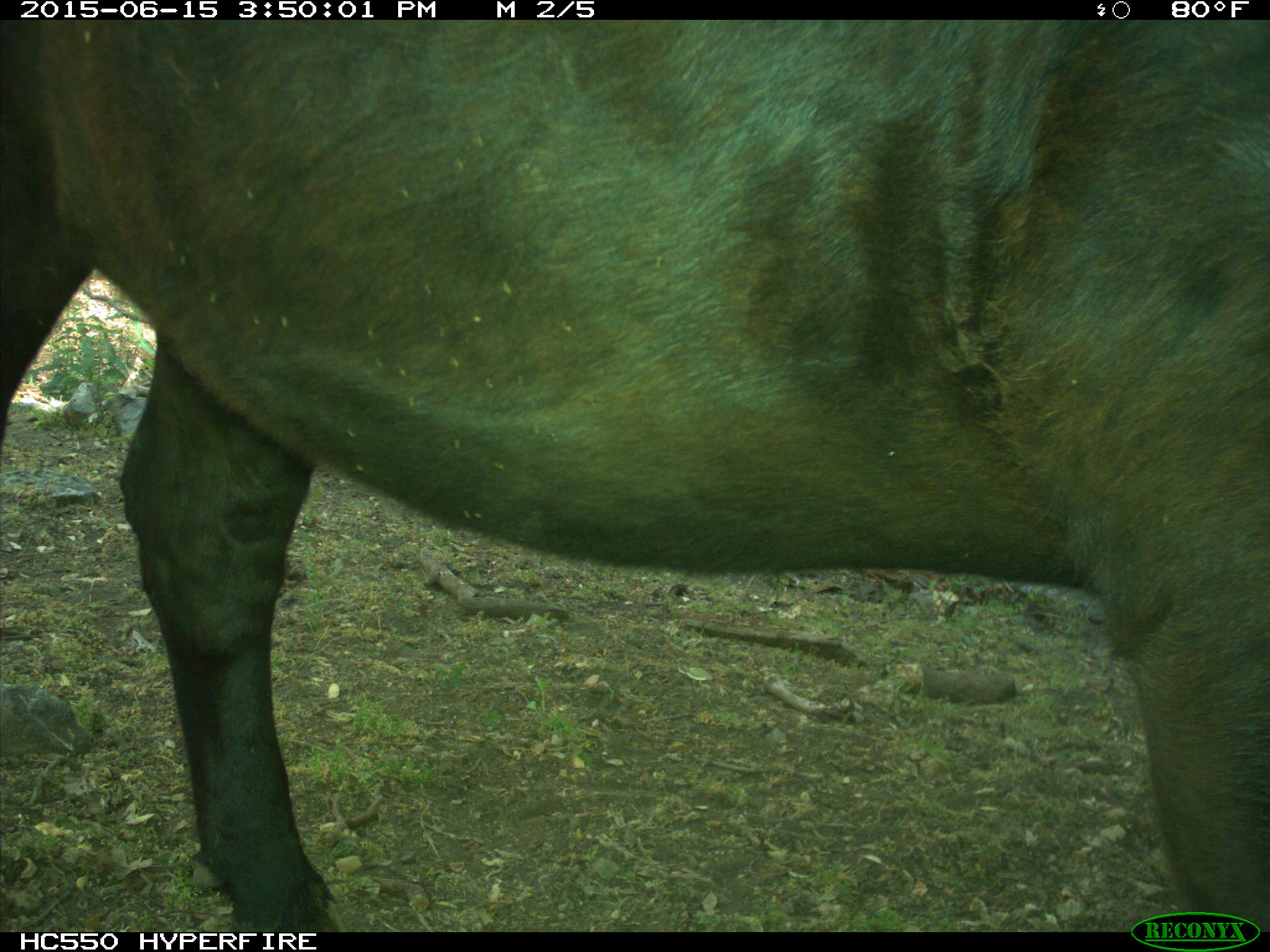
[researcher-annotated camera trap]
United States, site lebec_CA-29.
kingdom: Animalia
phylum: Chordata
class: Mammalia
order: Artiodactyla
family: Bovidae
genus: Bos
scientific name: Bos taurus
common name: domestic cow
Bos taurus (domestic cow).